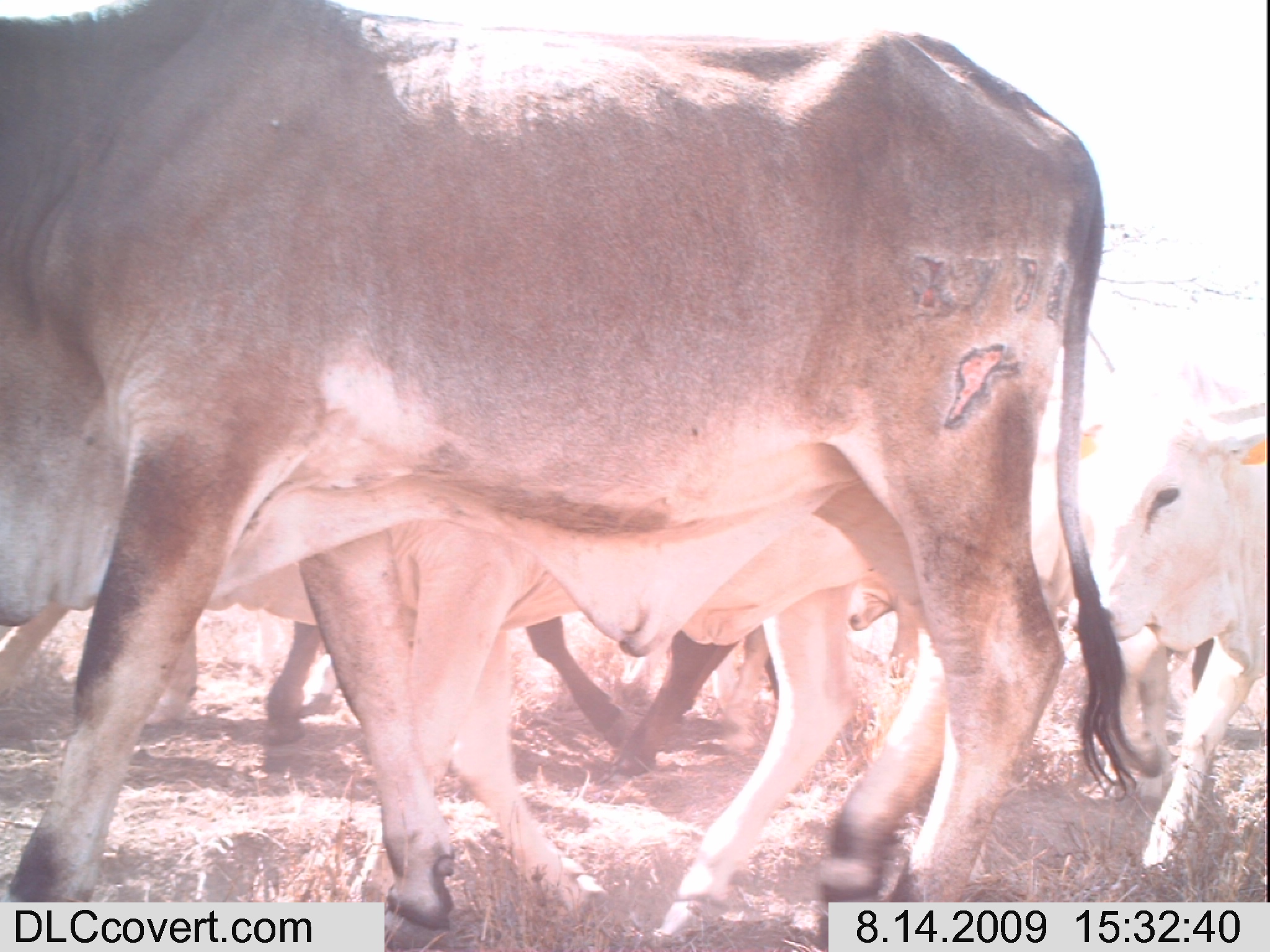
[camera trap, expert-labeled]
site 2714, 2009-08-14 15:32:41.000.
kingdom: Animalia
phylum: Chordata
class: Mammalia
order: Artiodactyla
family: Bovidae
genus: Bos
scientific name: Bos taurus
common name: domestic cattle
Bos taurus (domestic cattle), count 5.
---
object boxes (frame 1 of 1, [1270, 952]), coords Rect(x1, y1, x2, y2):
bos taurus: Rect(0, 0, 1138, 945); Rect(4, 502, 843, 936); Rect(1065, 398, 1270, 870); Rect(263, 615, 732, 774)